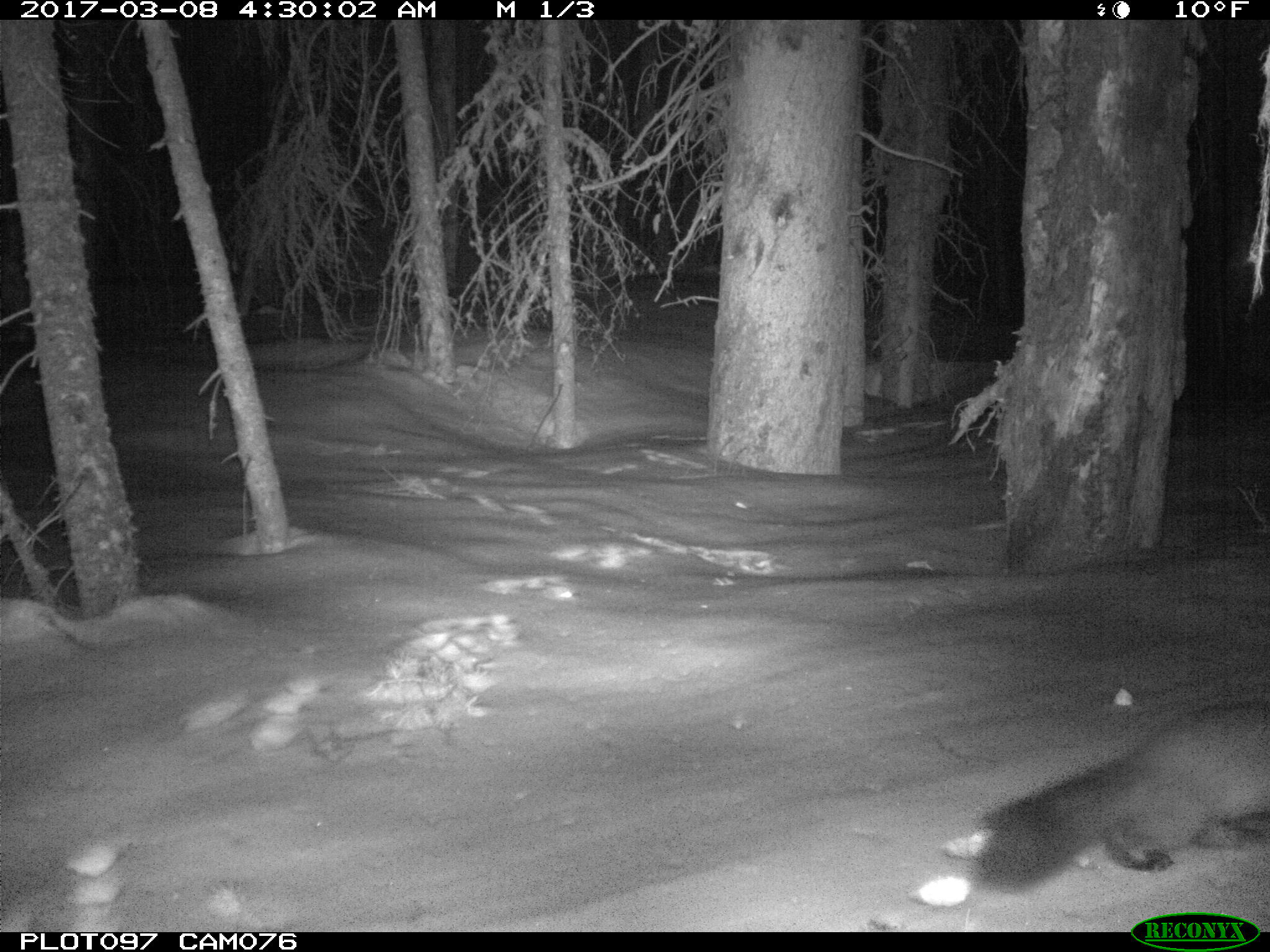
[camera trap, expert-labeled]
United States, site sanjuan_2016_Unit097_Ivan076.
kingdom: Animalia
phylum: Chordata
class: Mammalia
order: Carnivora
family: Mustelidae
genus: Martes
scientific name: Martes americana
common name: american marten